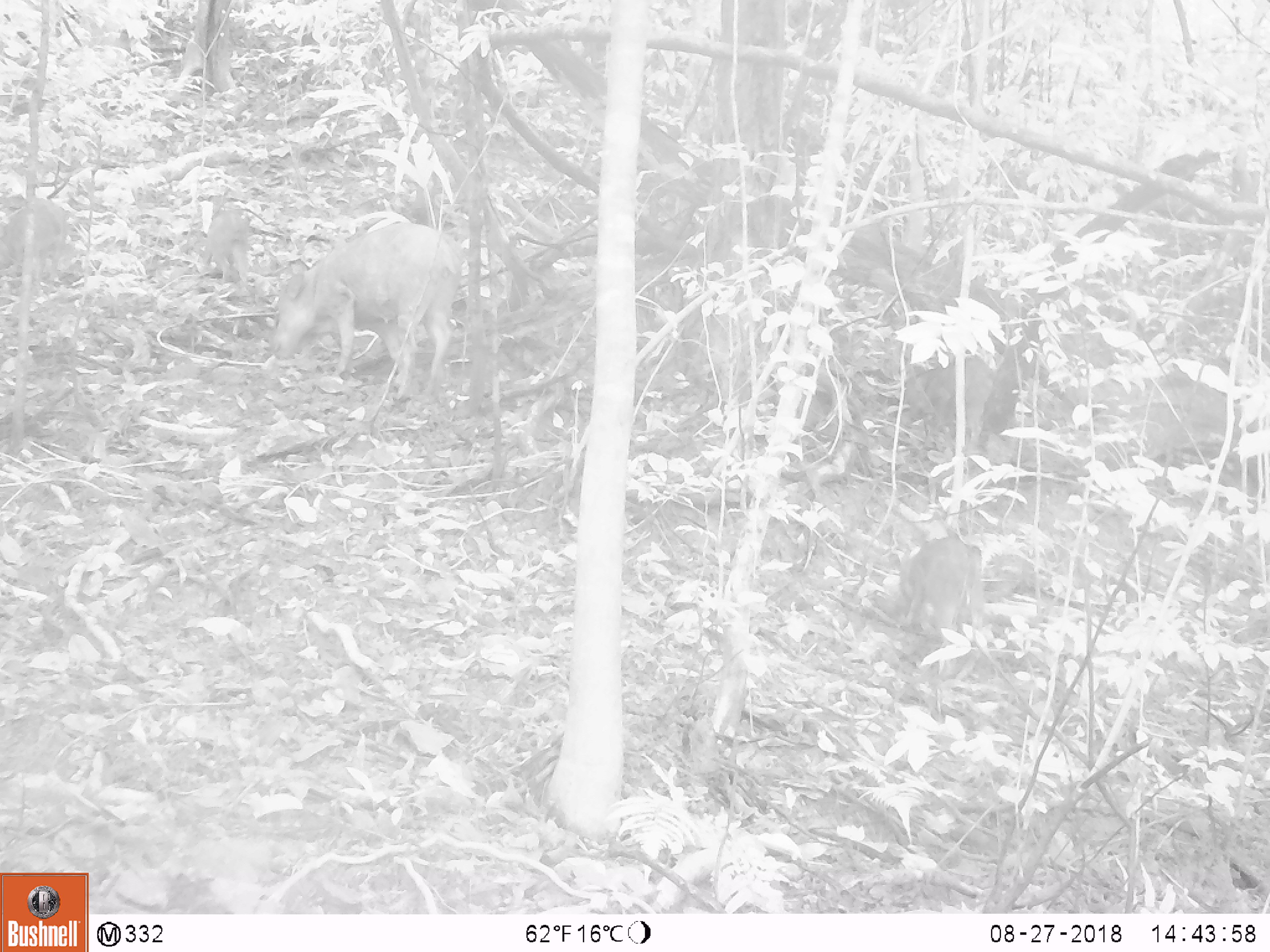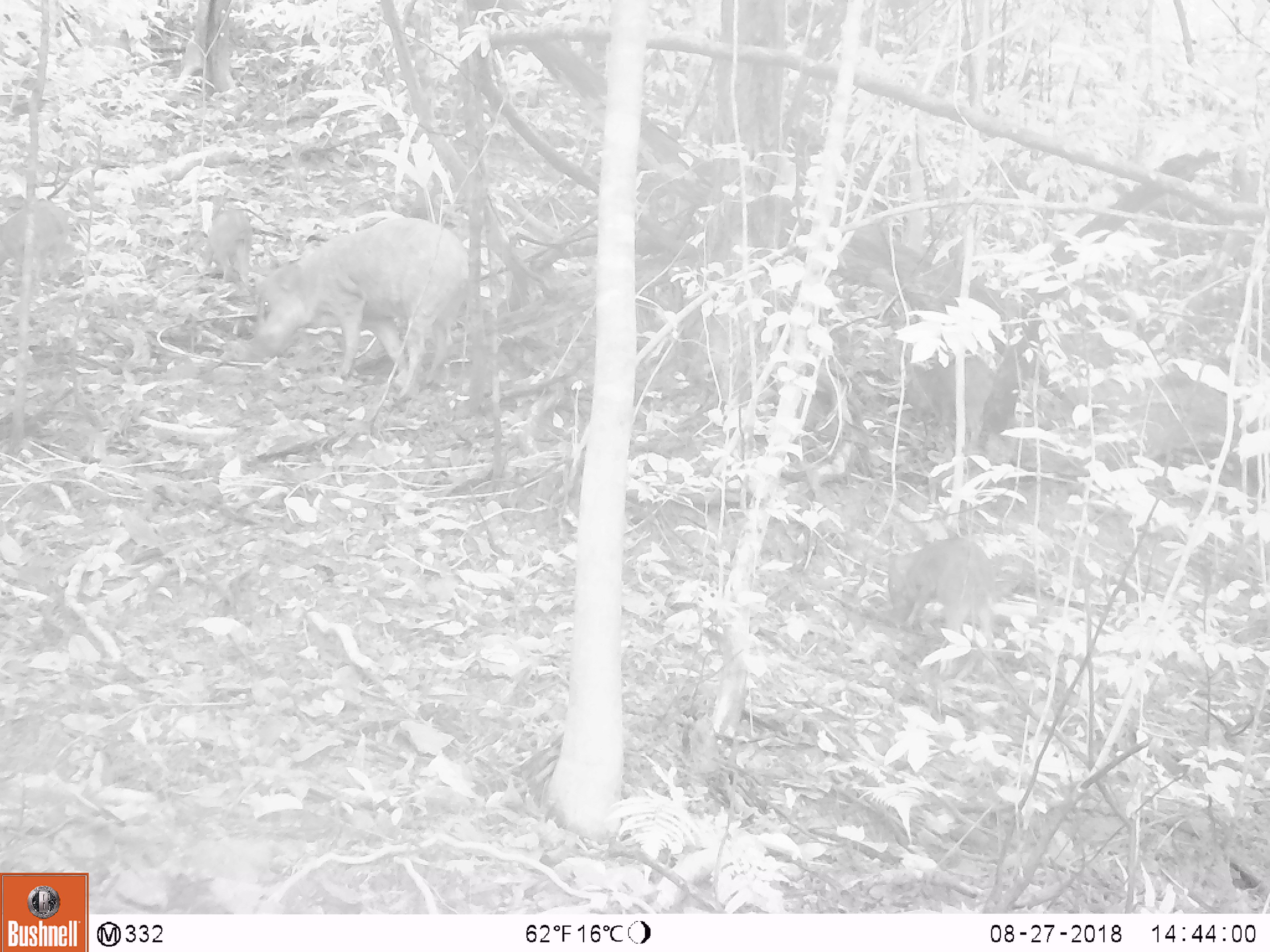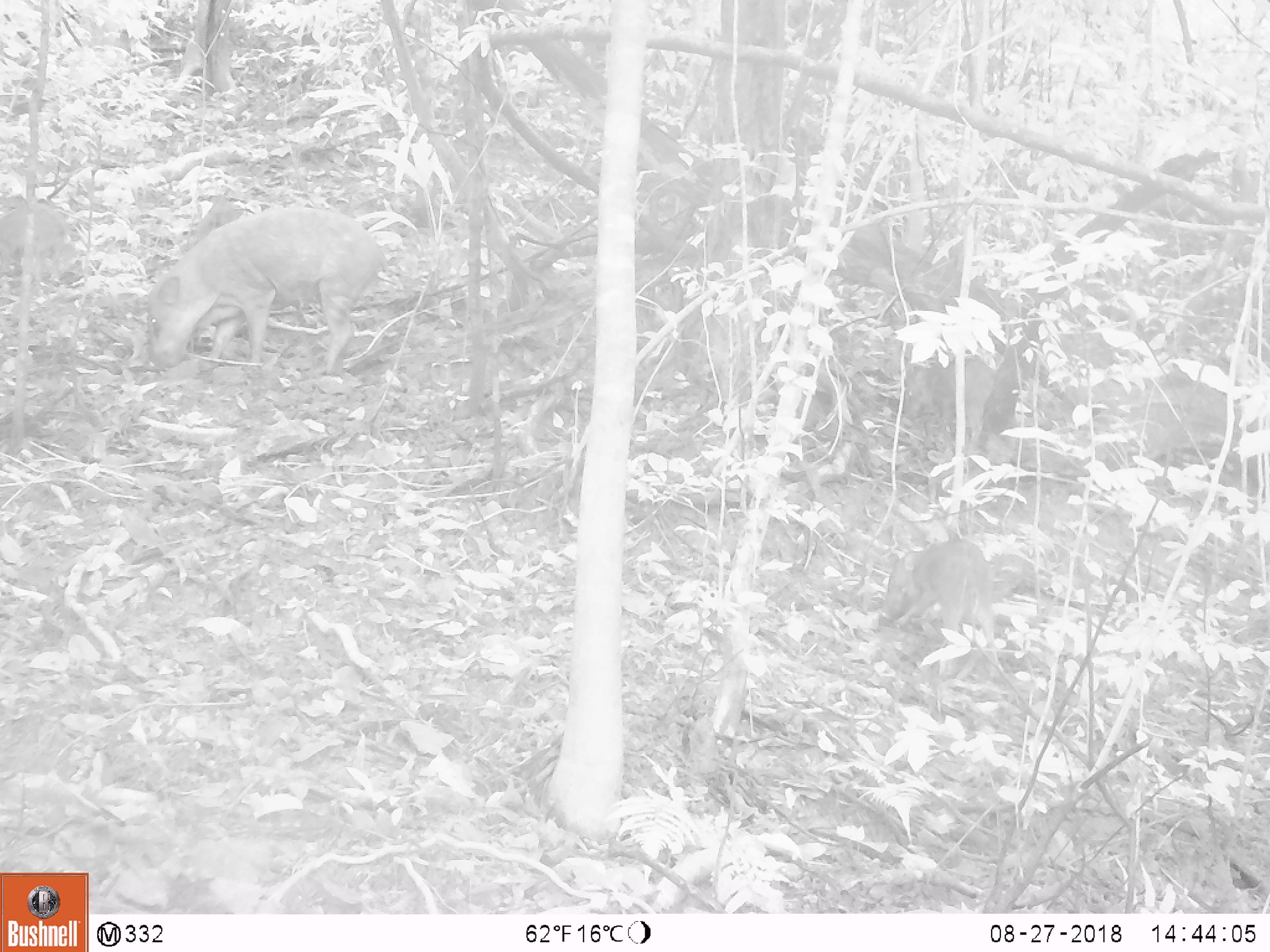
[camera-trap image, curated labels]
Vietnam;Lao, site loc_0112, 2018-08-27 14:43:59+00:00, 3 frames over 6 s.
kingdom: Animalia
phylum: Chordata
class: Mammalia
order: Artiodactyla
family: Suidae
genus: Sus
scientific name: Sus scrofa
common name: eurasian wild pig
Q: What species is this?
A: Eurasian wild pig (Sus scrofa).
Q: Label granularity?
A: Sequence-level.